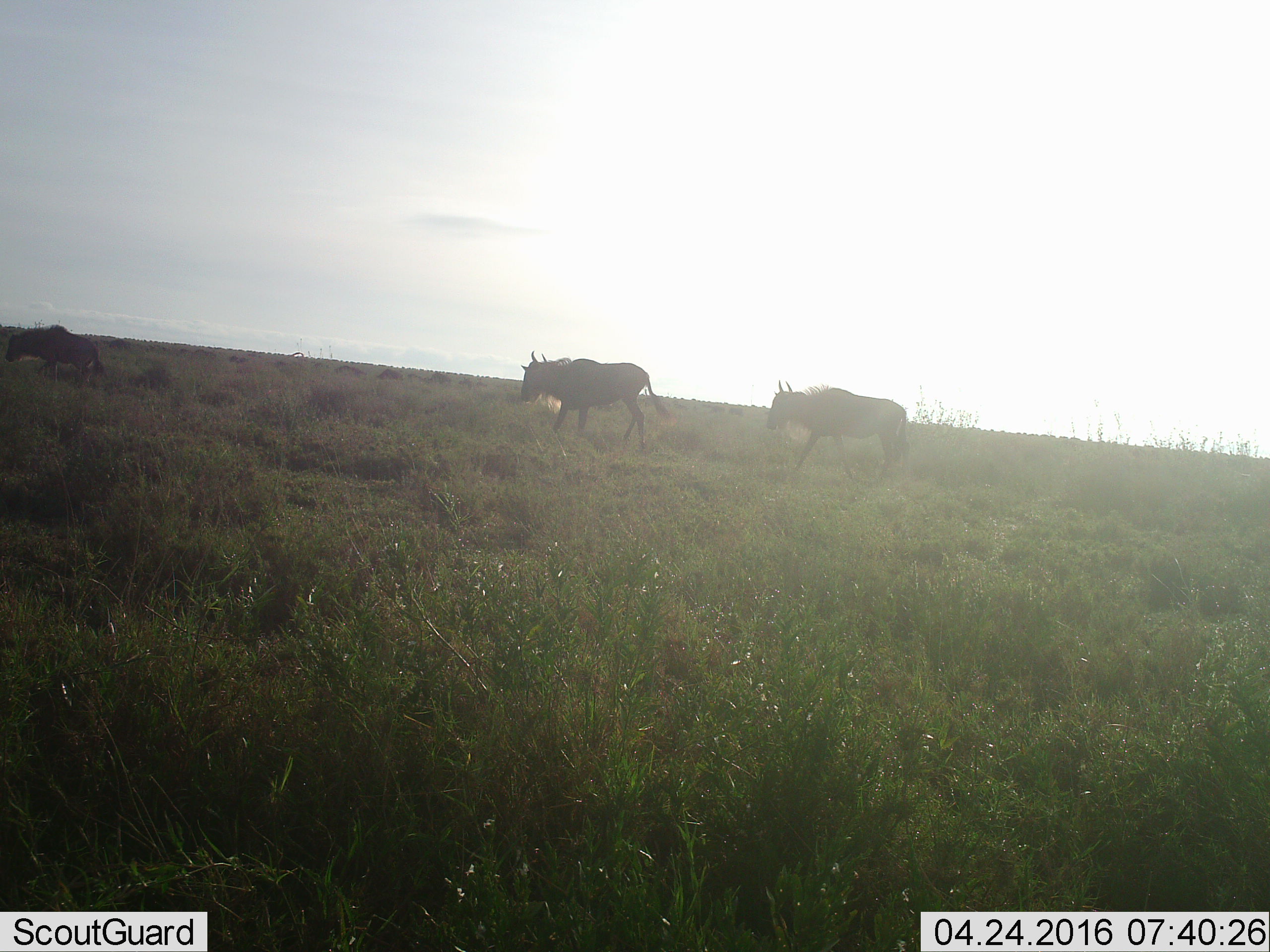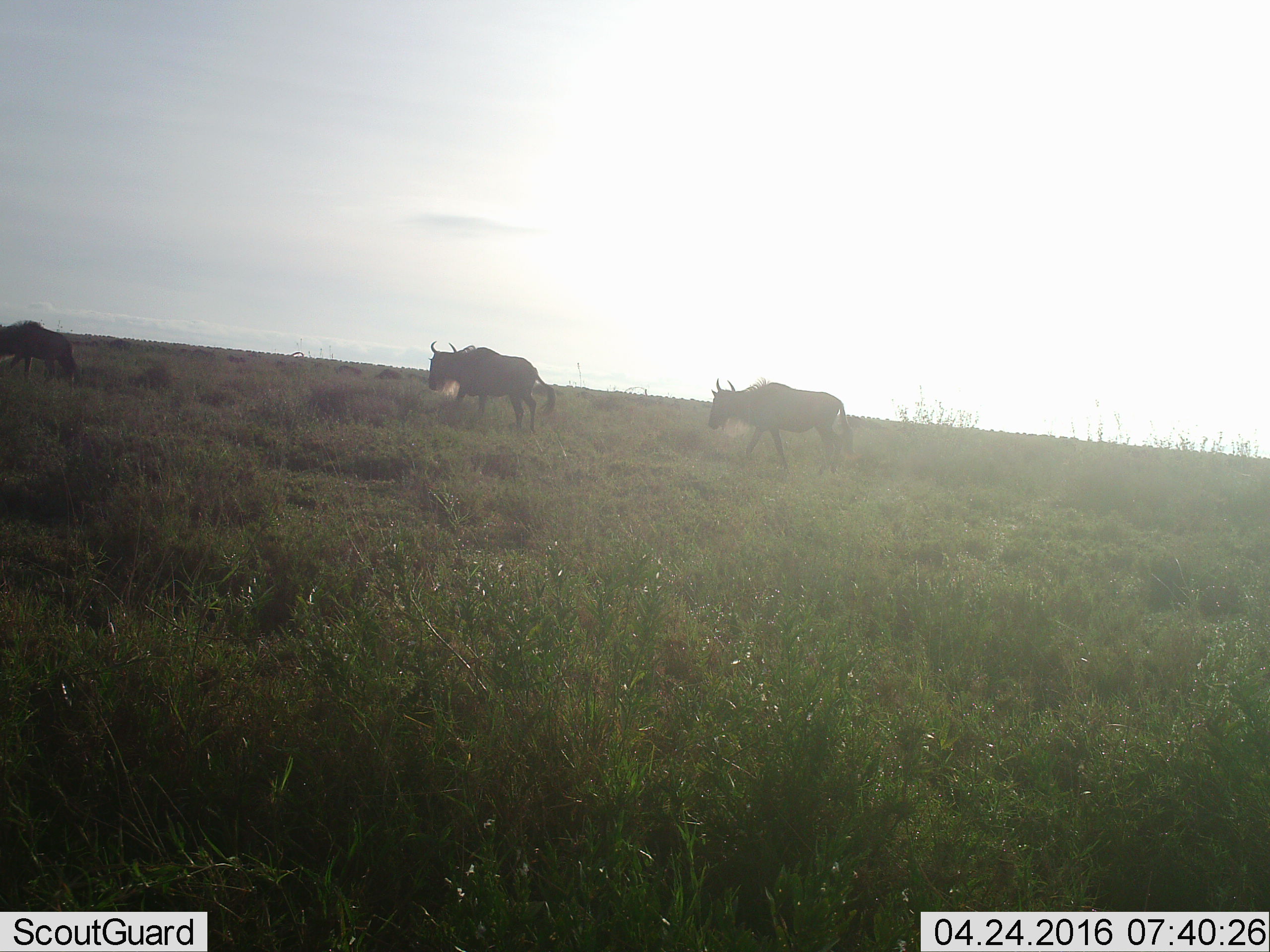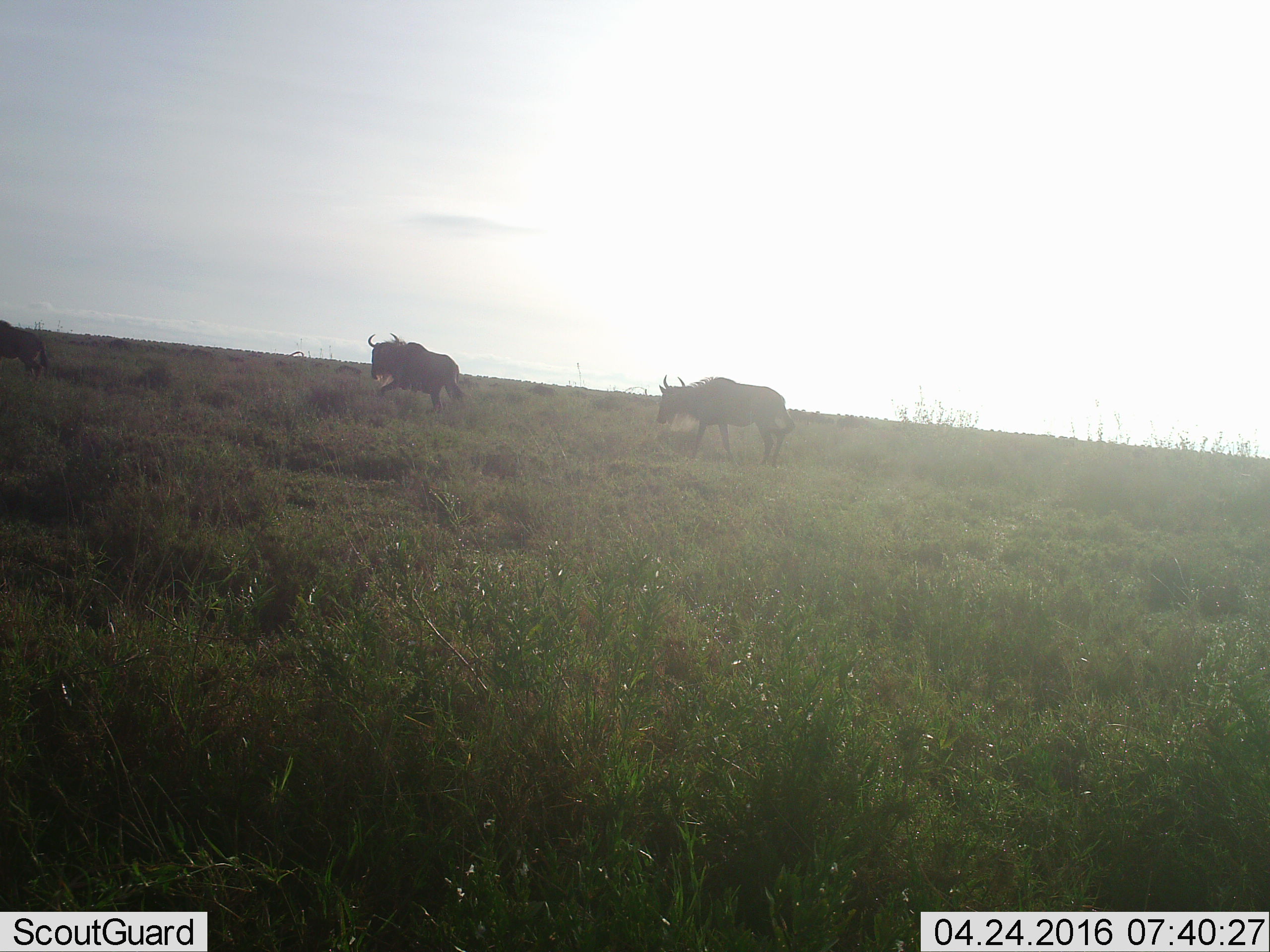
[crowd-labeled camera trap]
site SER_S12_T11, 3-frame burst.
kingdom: Animalia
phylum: Chordata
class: Mammalia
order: Artiodactyla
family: Bovidae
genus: Connochaetes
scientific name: Connochaetes taurinus taurinus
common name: blue wildebeest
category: wildebeestblue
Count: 3.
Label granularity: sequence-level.